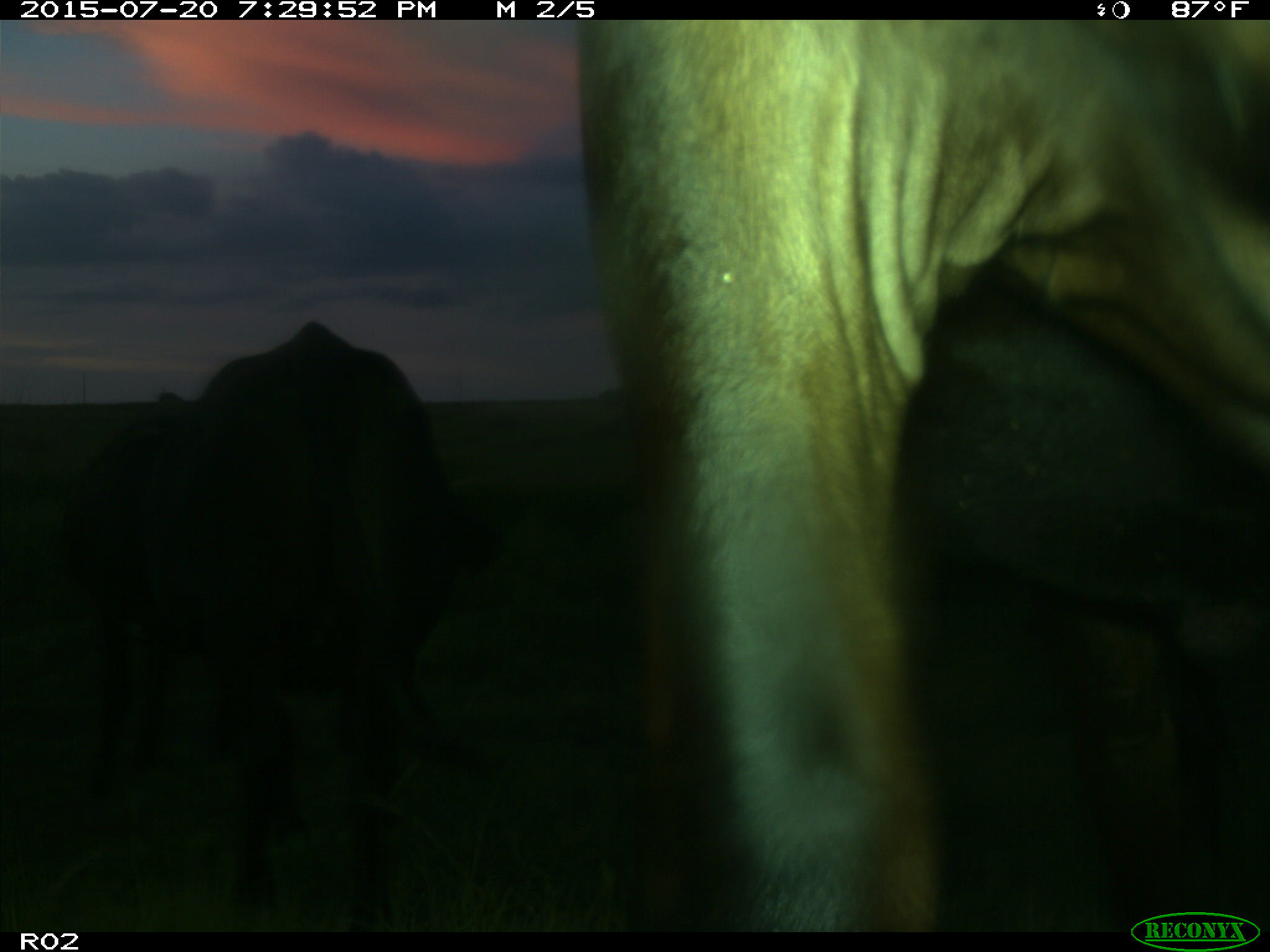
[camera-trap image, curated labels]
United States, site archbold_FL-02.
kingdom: Animalia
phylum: Chordata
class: Mammalia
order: Artiodactyla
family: Bovidae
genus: Bos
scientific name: Bos taurus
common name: domestic cow